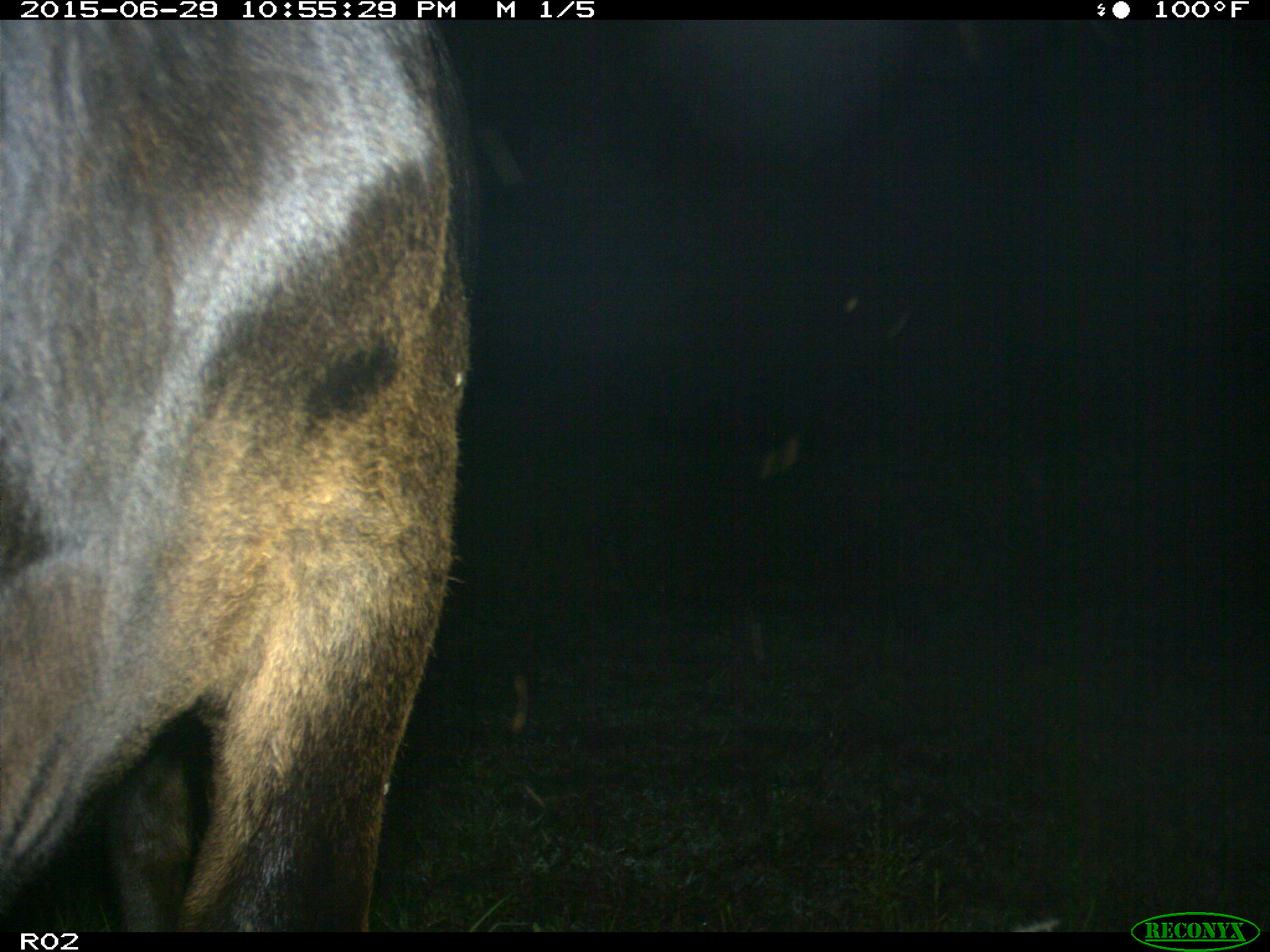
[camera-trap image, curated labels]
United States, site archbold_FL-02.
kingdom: Animalia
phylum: Chordata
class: Mammalia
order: Artiodactyla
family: Bovidae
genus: Bos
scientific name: Bos taurus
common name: domestic cow